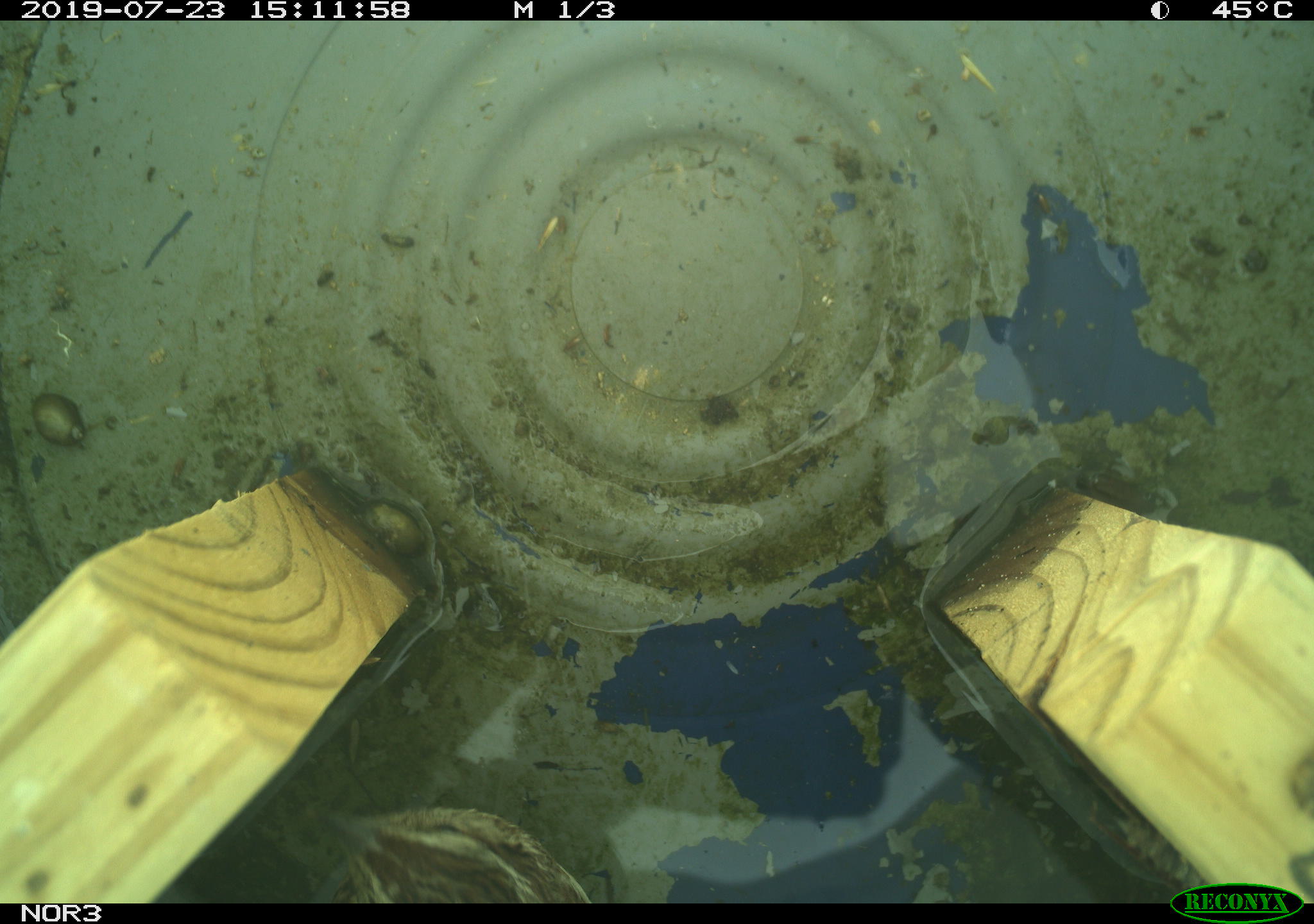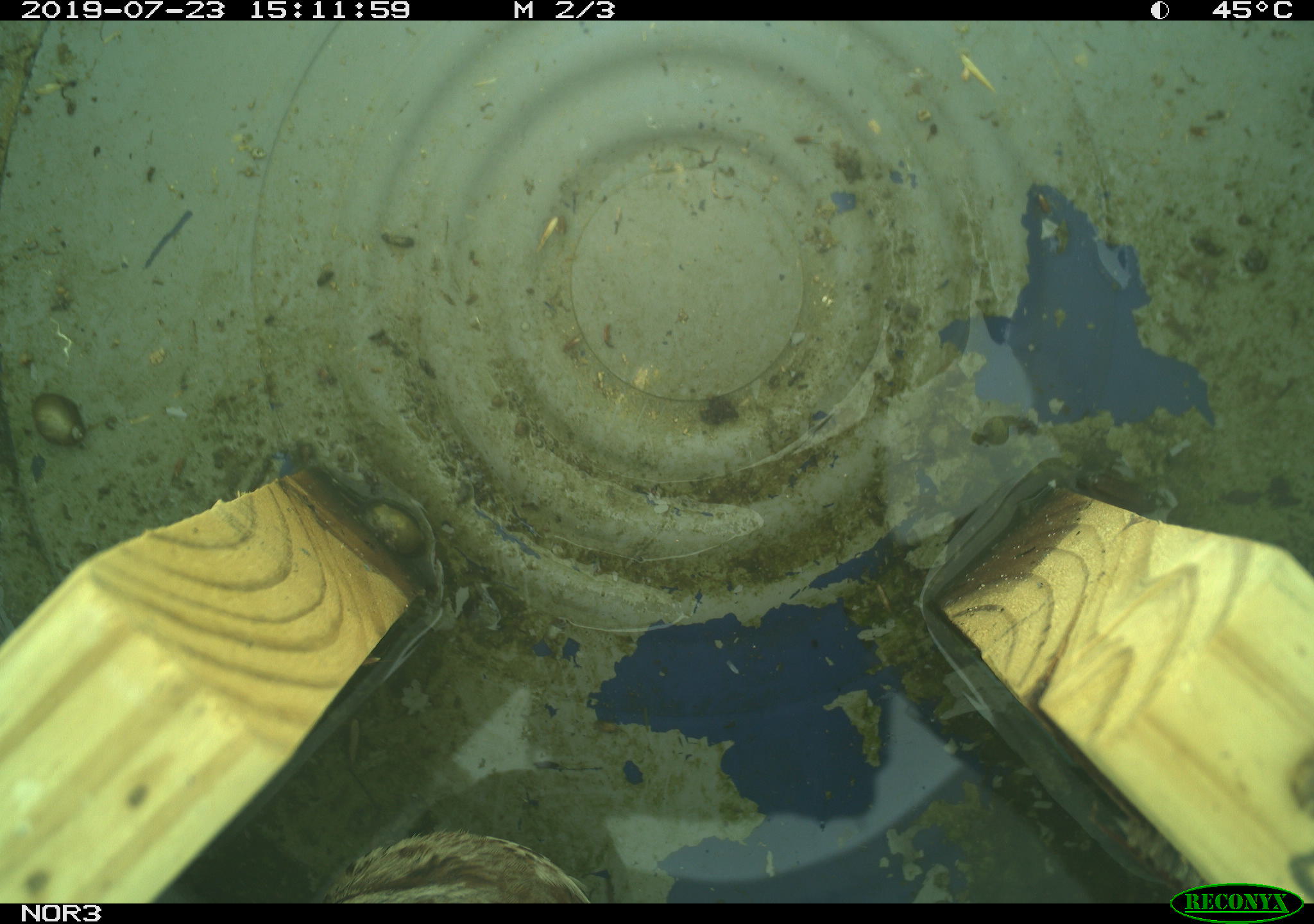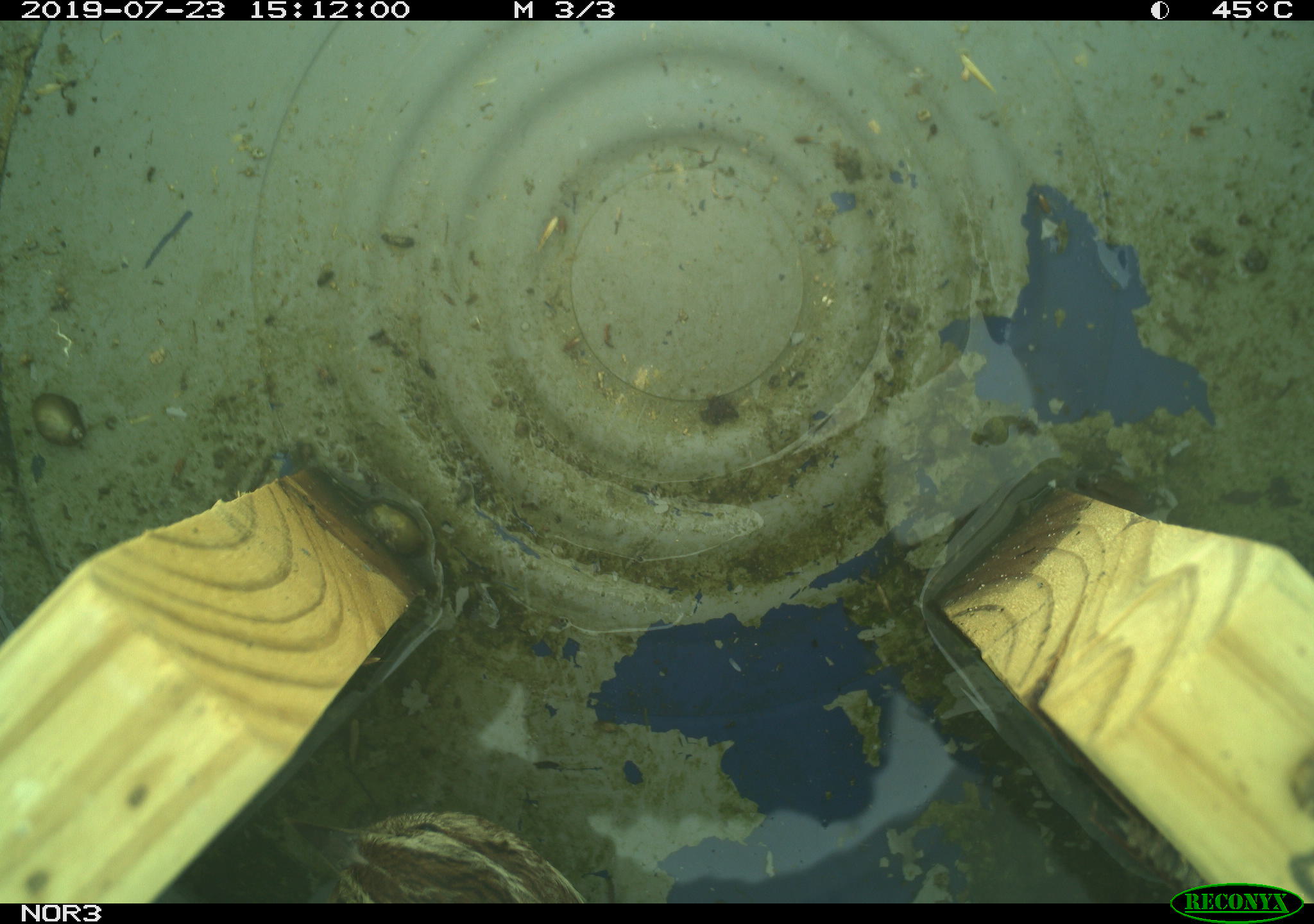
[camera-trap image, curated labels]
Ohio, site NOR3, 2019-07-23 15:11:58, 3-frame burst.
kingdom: Animalia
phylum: Chordata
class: Aves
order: Passeriformes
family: Passerellidae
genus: Melospiza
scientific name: Melospiza melodia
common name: song sparrow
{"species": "song sparrow (Melospiza melodia)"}